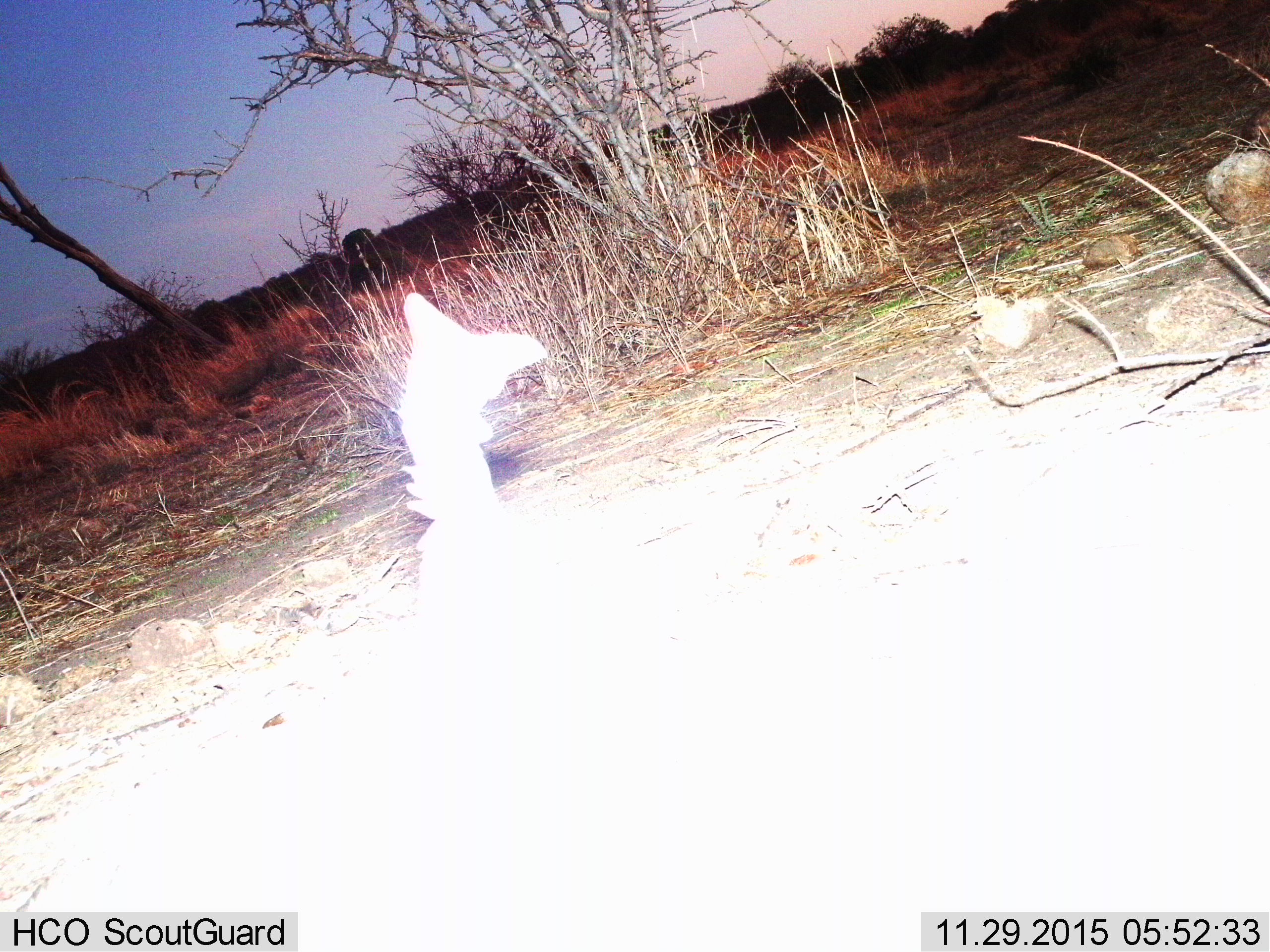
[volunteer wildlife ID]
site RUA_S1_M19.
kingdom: Animalia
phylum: Chordata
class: Aves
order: Galliformes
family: Numididae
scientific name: Numididae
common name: guineafowl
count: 1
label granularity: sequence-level